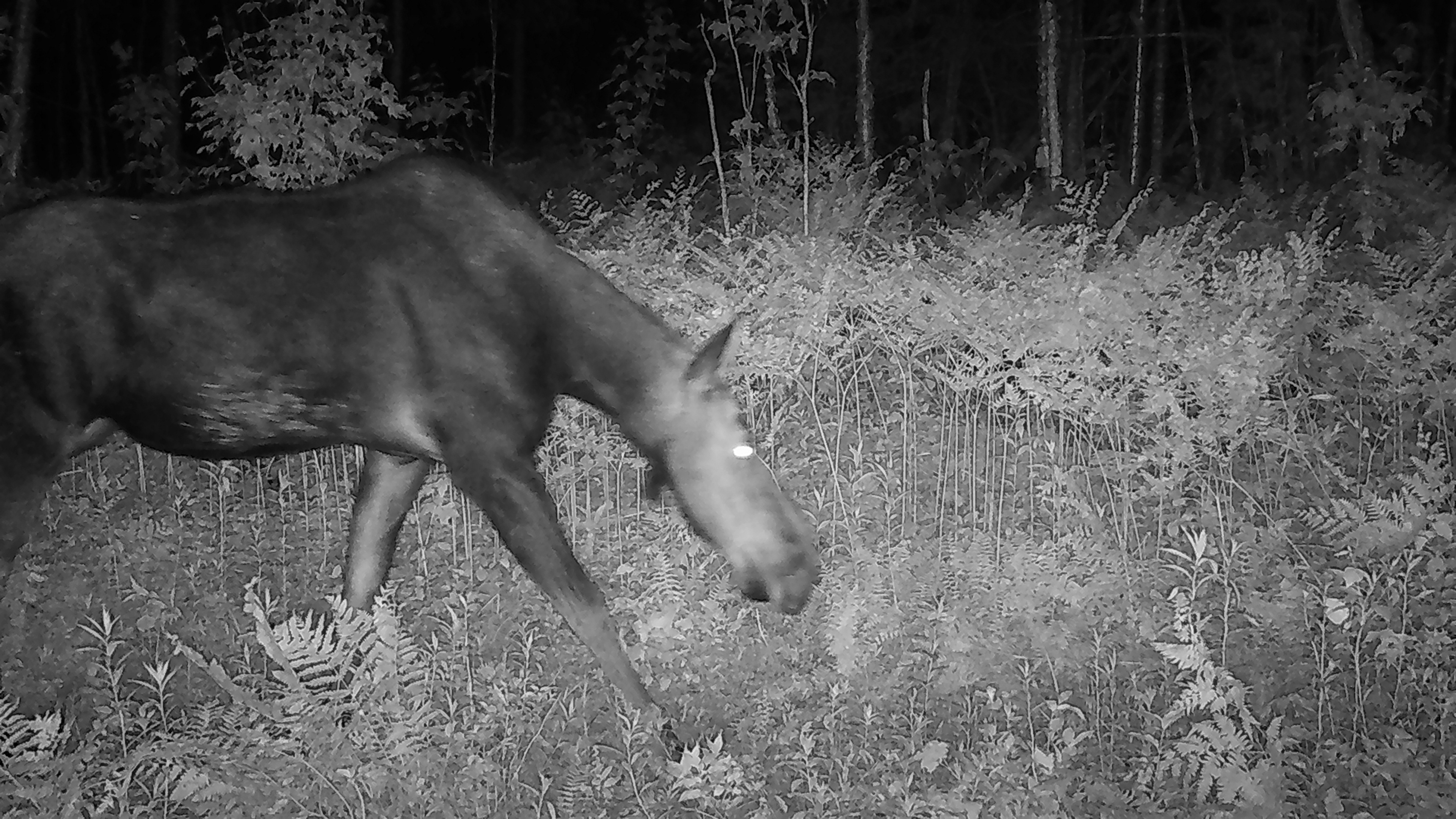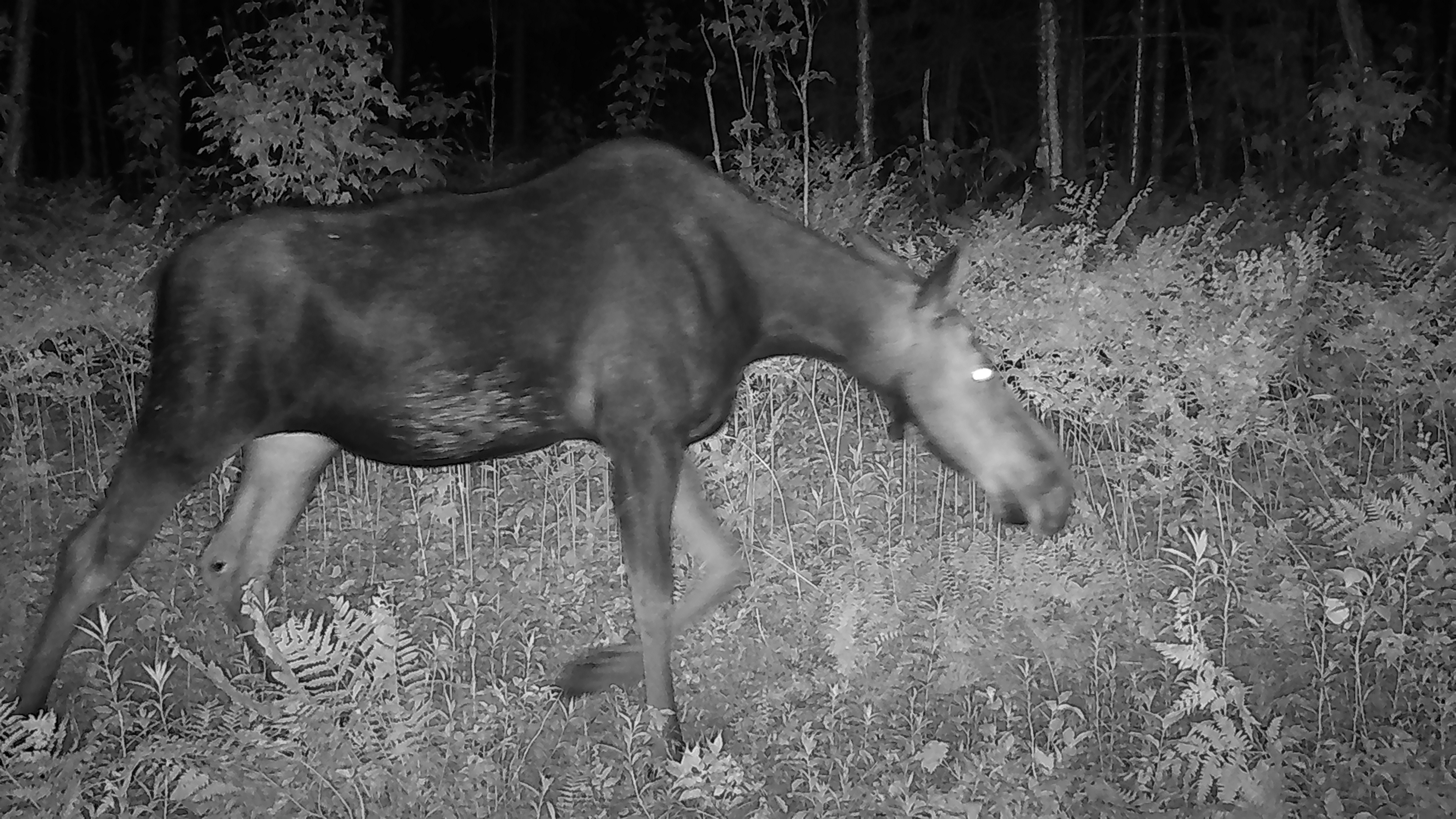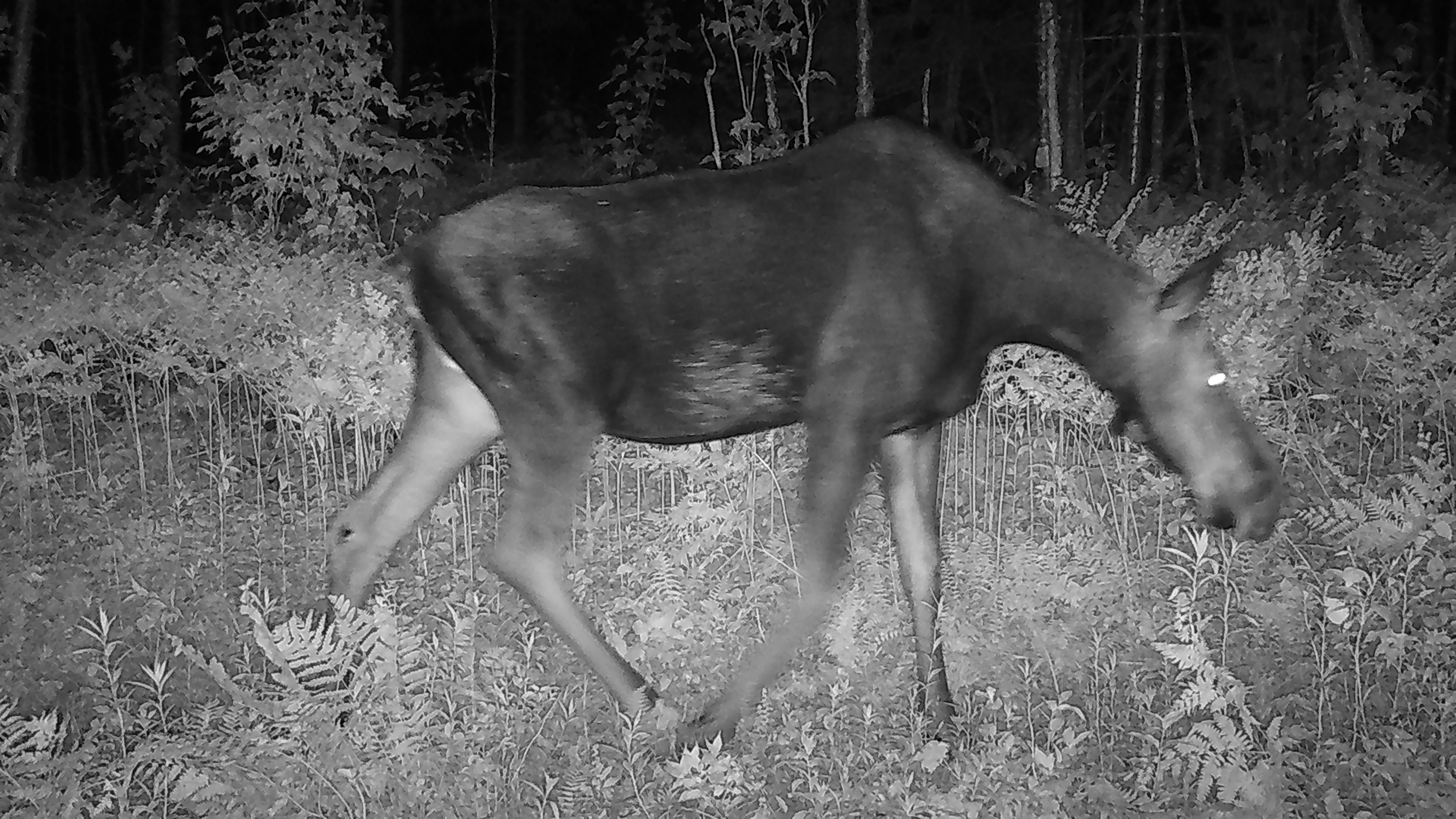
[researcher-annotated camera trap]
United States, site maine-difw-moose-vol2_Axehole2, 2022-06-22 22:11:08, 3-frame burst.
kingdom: Animalia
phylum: Chordata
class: Mammalia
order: Artiodactyla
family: Cervidae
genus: Alces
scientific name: Alces alces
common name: moose